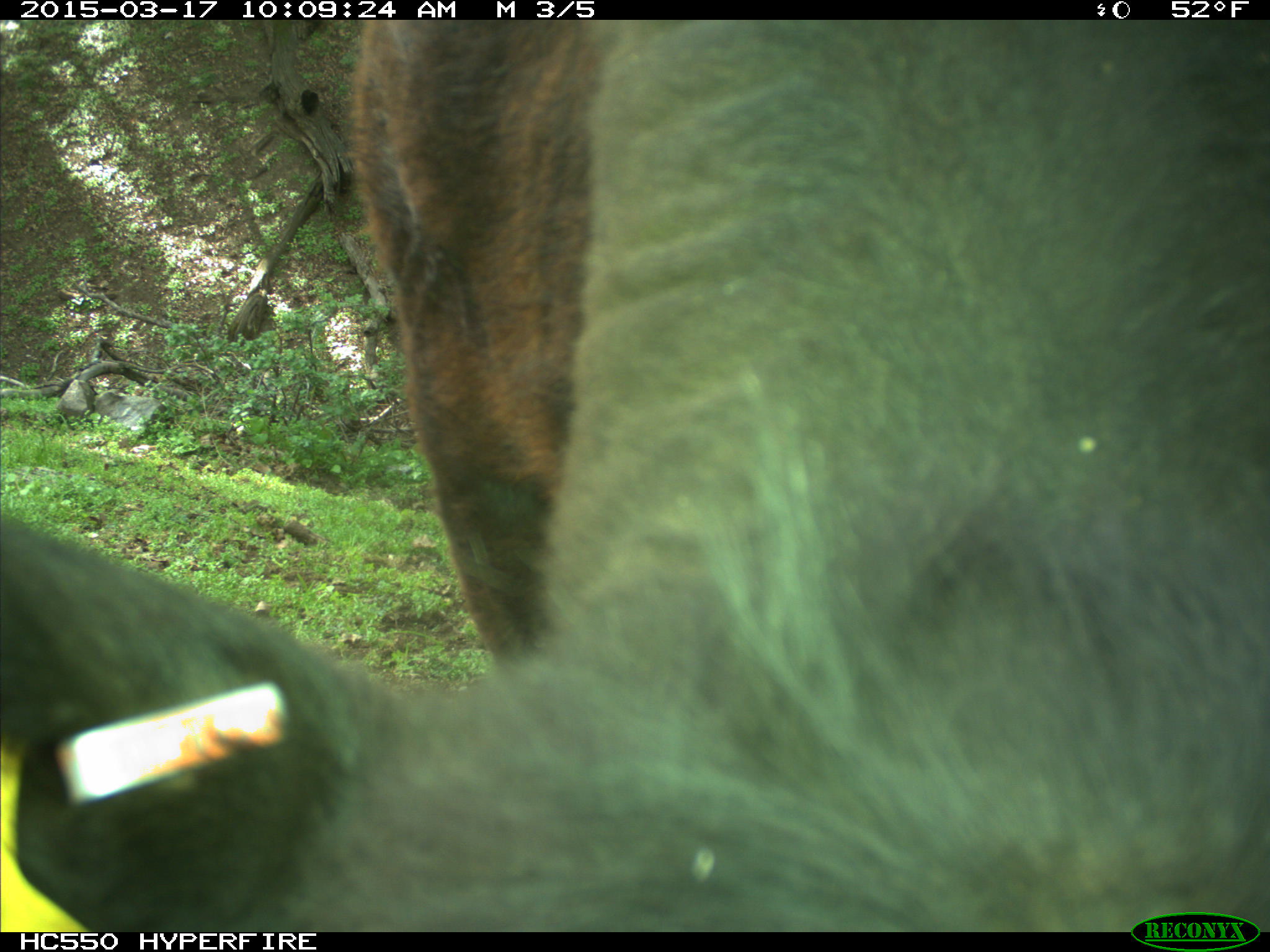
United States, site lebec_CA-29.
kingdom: Animalia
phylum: Chordata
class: Mammalia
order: Artiodactyla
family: Bovidae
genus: Bos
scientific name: Bos taurus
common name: domestic cow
Bos taurus (domestic cow).